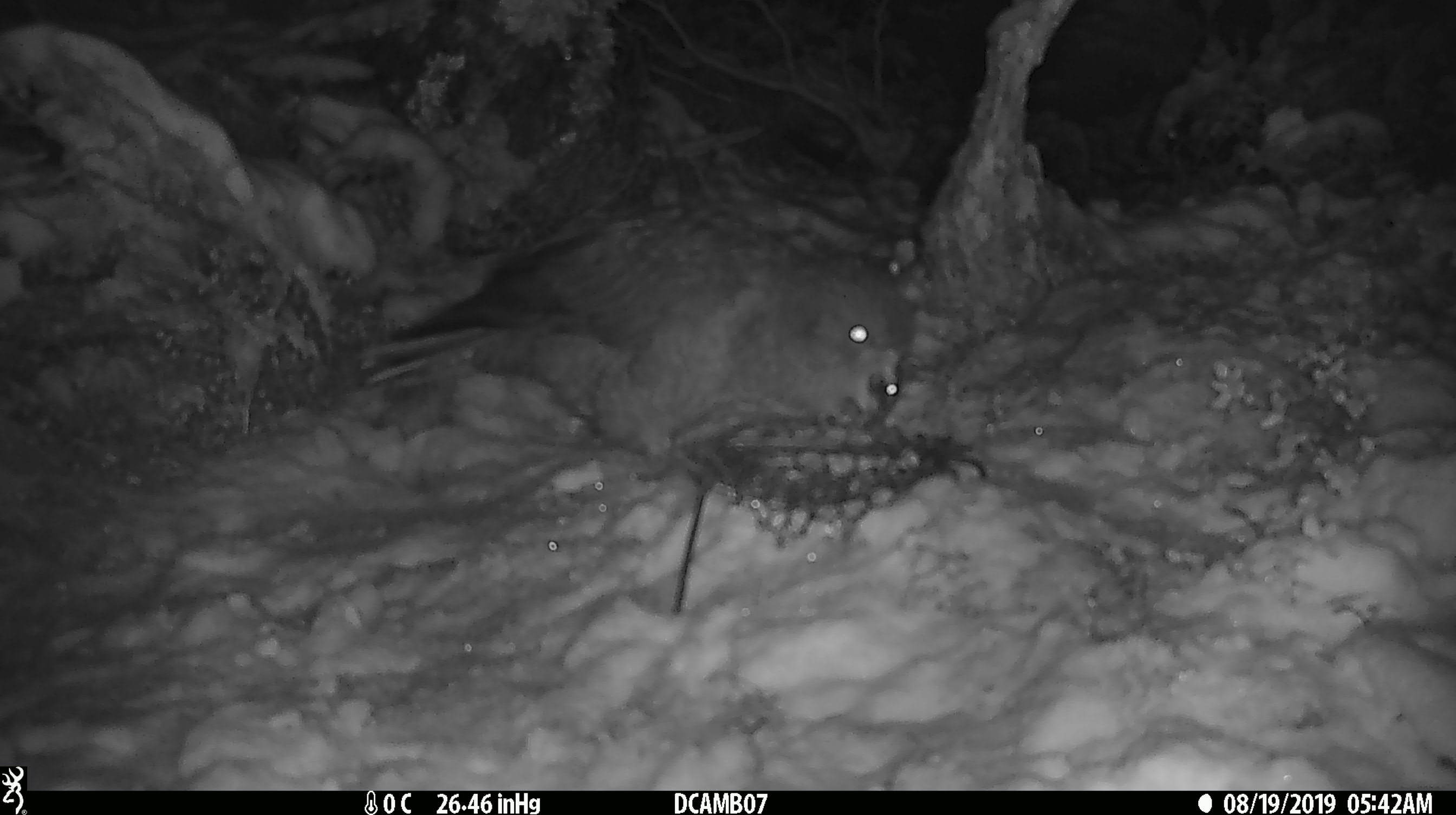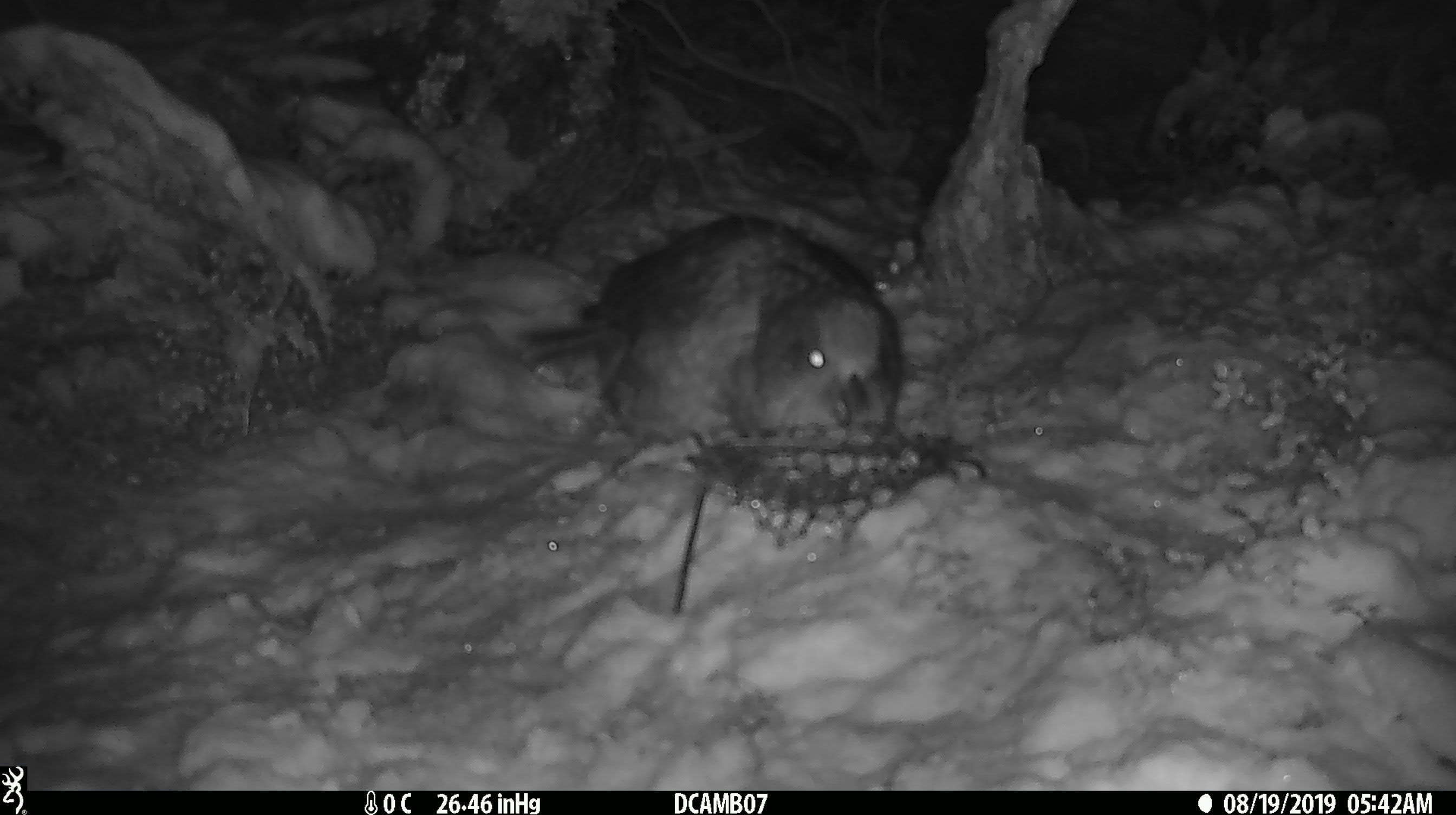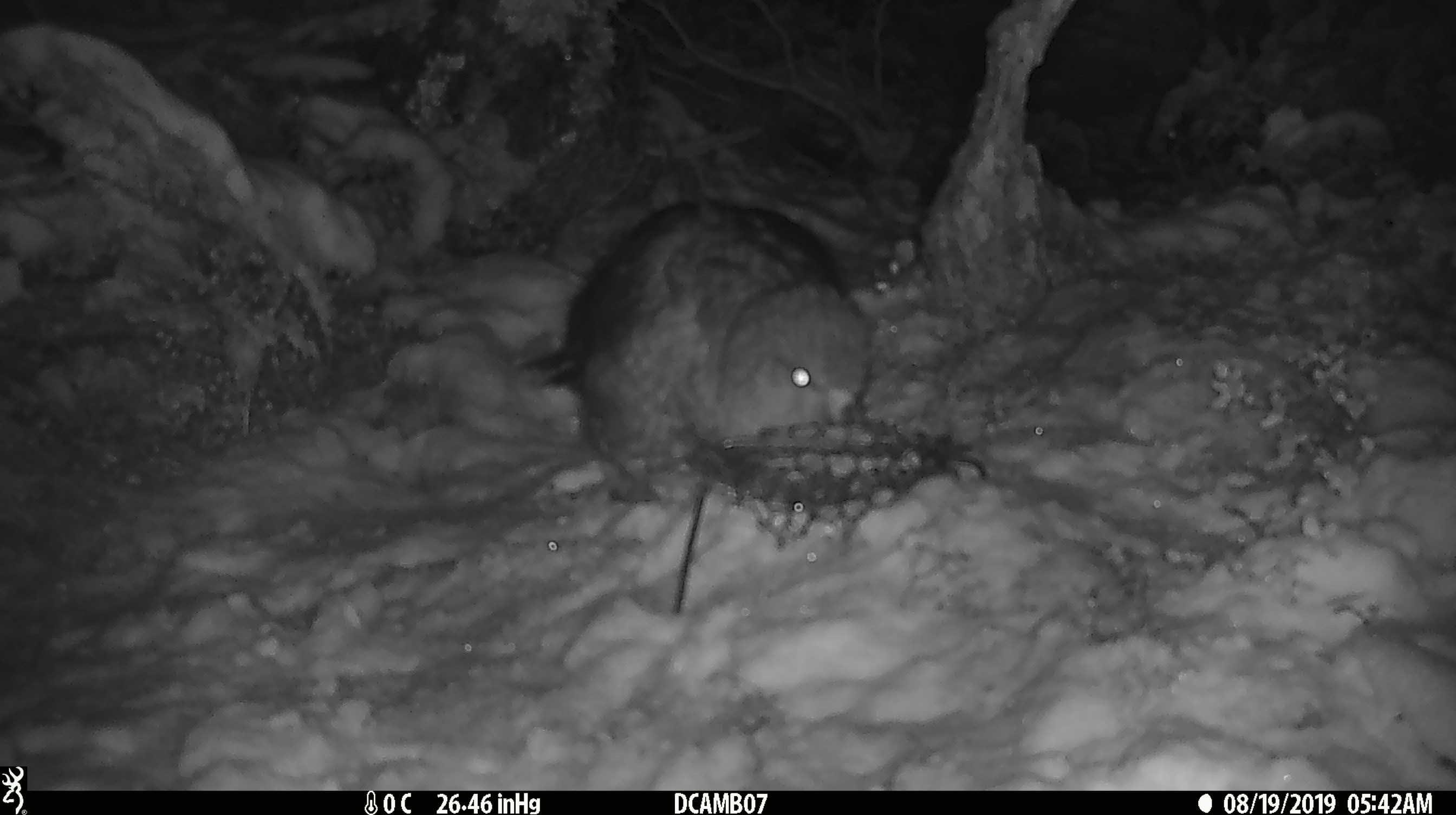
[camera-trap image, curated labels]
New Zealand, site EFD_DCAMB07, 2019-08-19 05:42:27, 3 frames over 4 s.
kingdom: Animalia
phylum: Chordata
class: Aves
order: Psittaciformes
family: Strigopidae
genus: Nestor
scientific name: Nestor notabilis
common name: kea